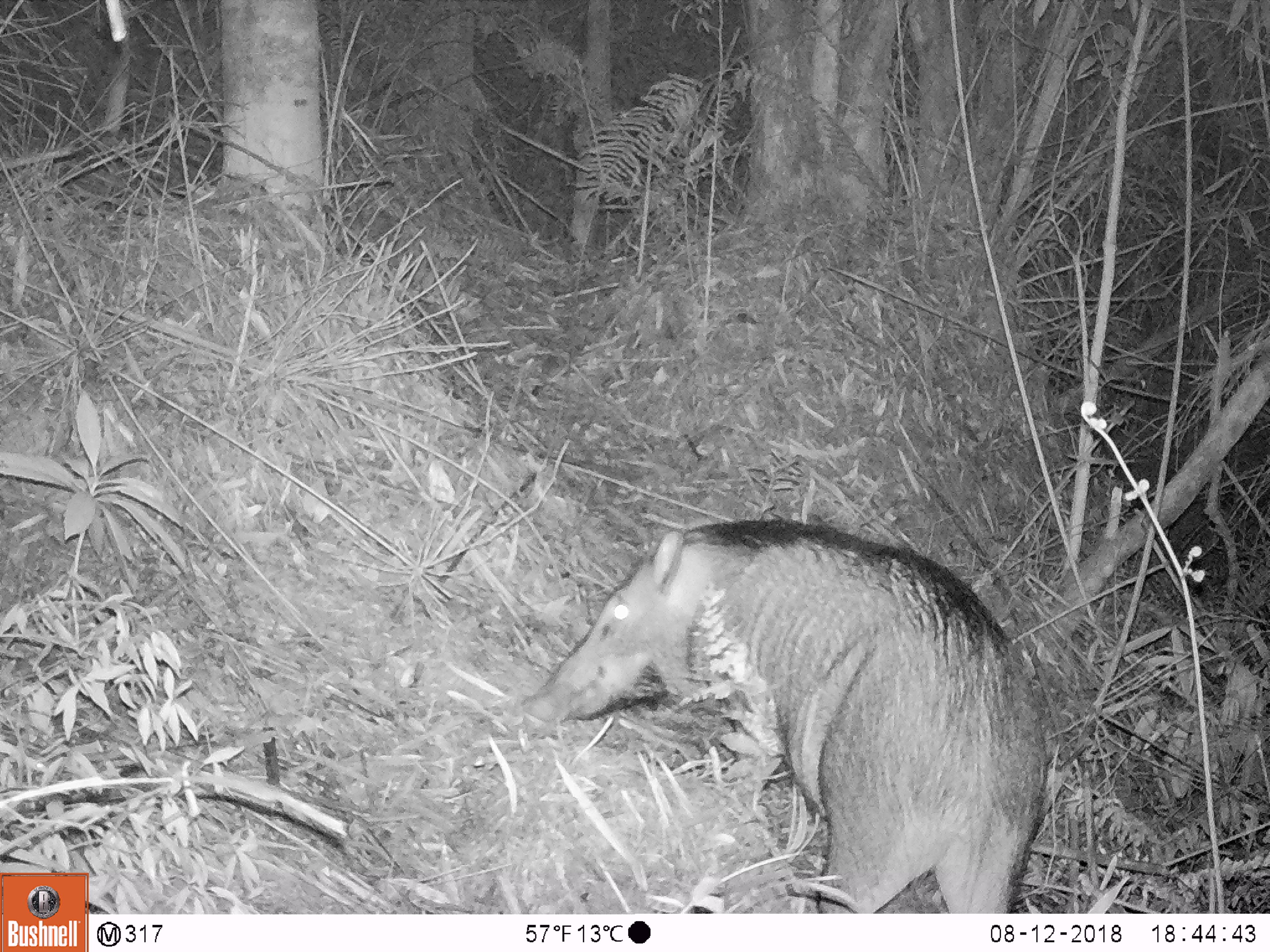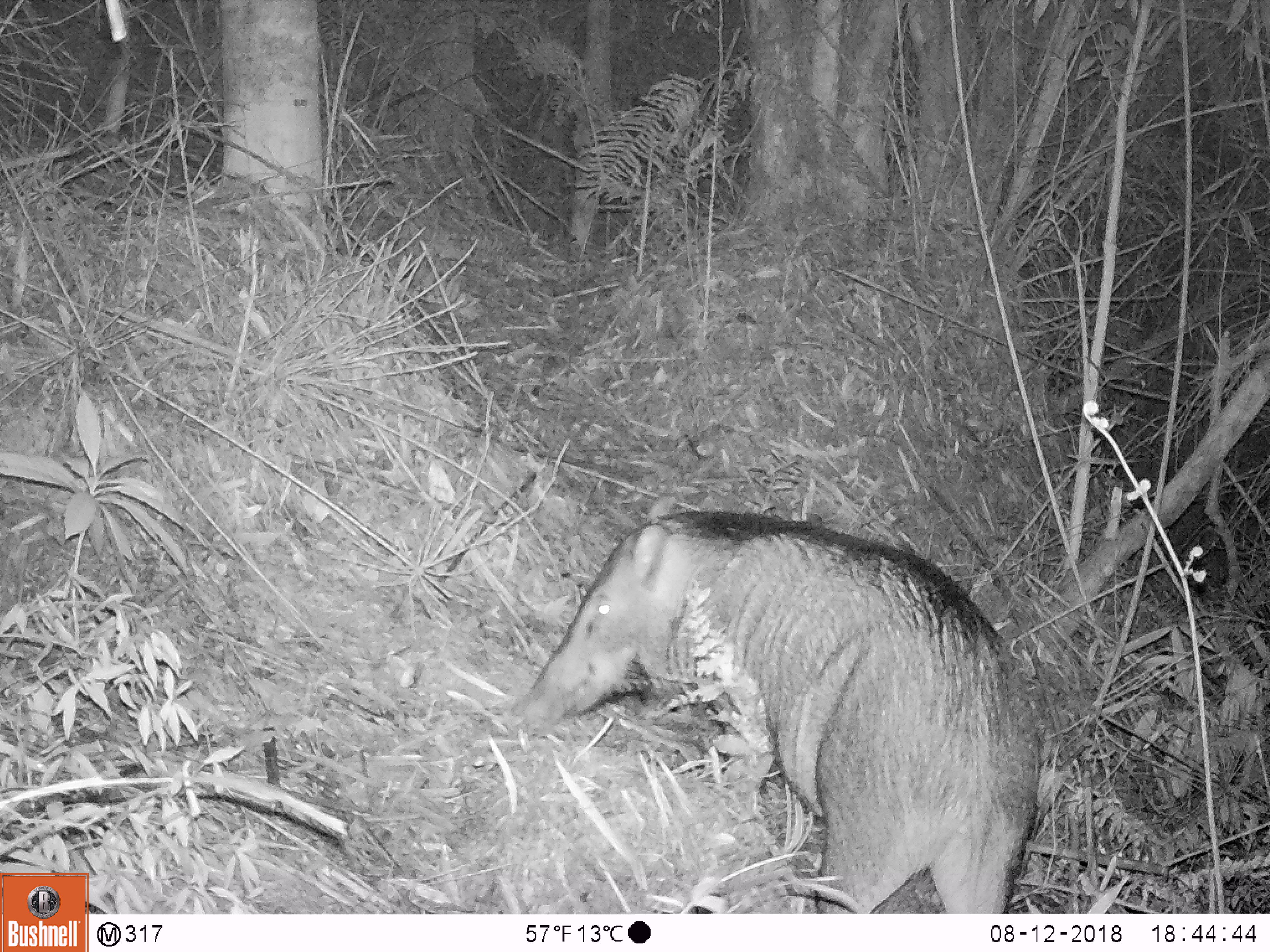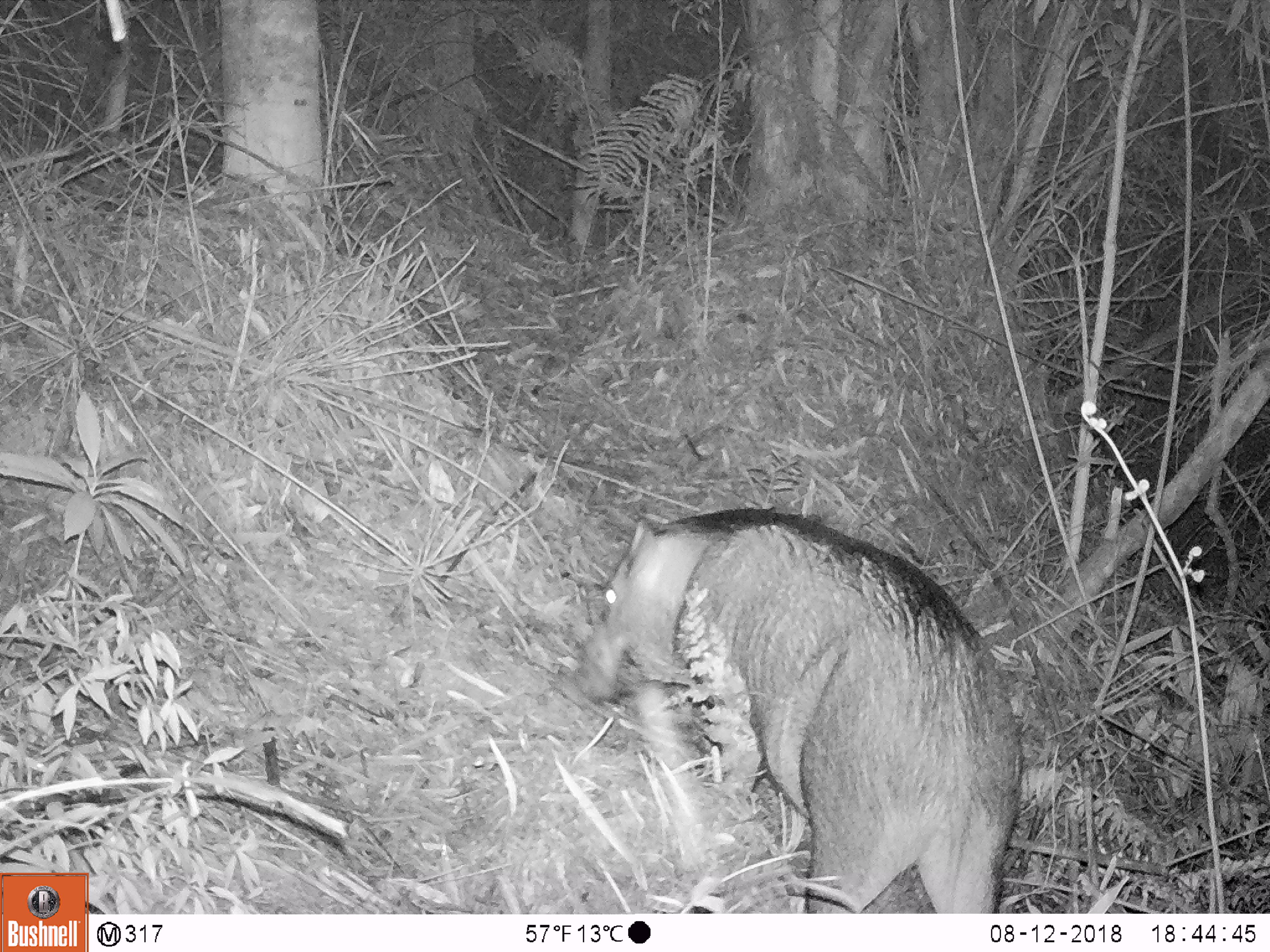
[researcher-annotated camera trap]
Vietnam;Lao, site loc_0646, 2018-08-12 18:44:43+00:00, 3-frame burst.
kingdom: Animalia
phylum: Chordata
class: Mammalia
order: Artiodactyla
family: Suidae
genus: Sus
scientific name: Sus scrofa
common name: eurasian wild pig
Eurasian wild pig (Sus scrofa). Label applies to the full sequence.